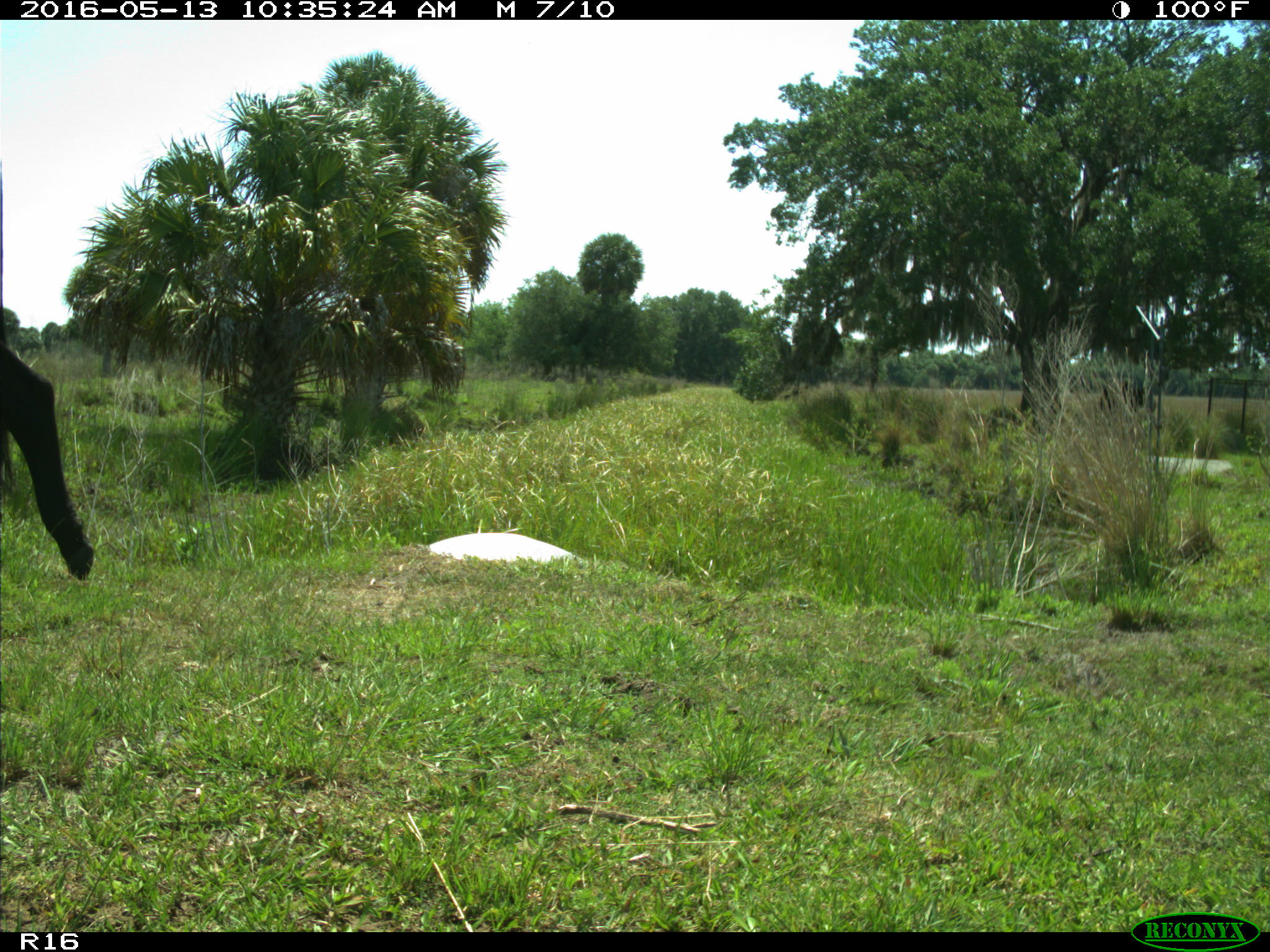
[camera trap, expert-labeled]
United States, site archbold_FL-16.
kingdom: Animalia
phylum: Chordata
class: Mammalia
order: Artiodactyla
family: Bovidae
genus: Bos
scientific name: Bos taurus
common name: domestic cow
Bos taurus (domestic cow).